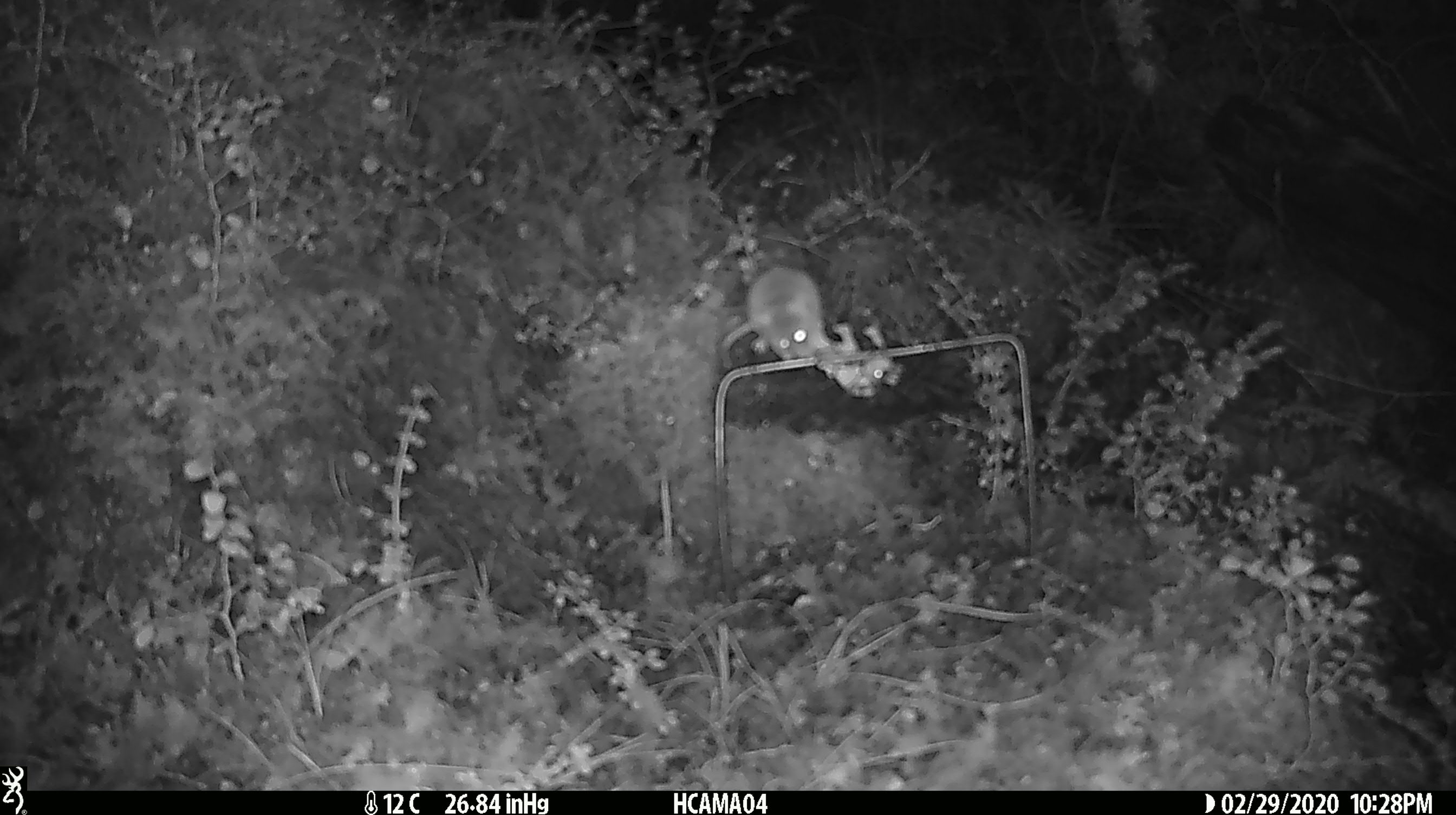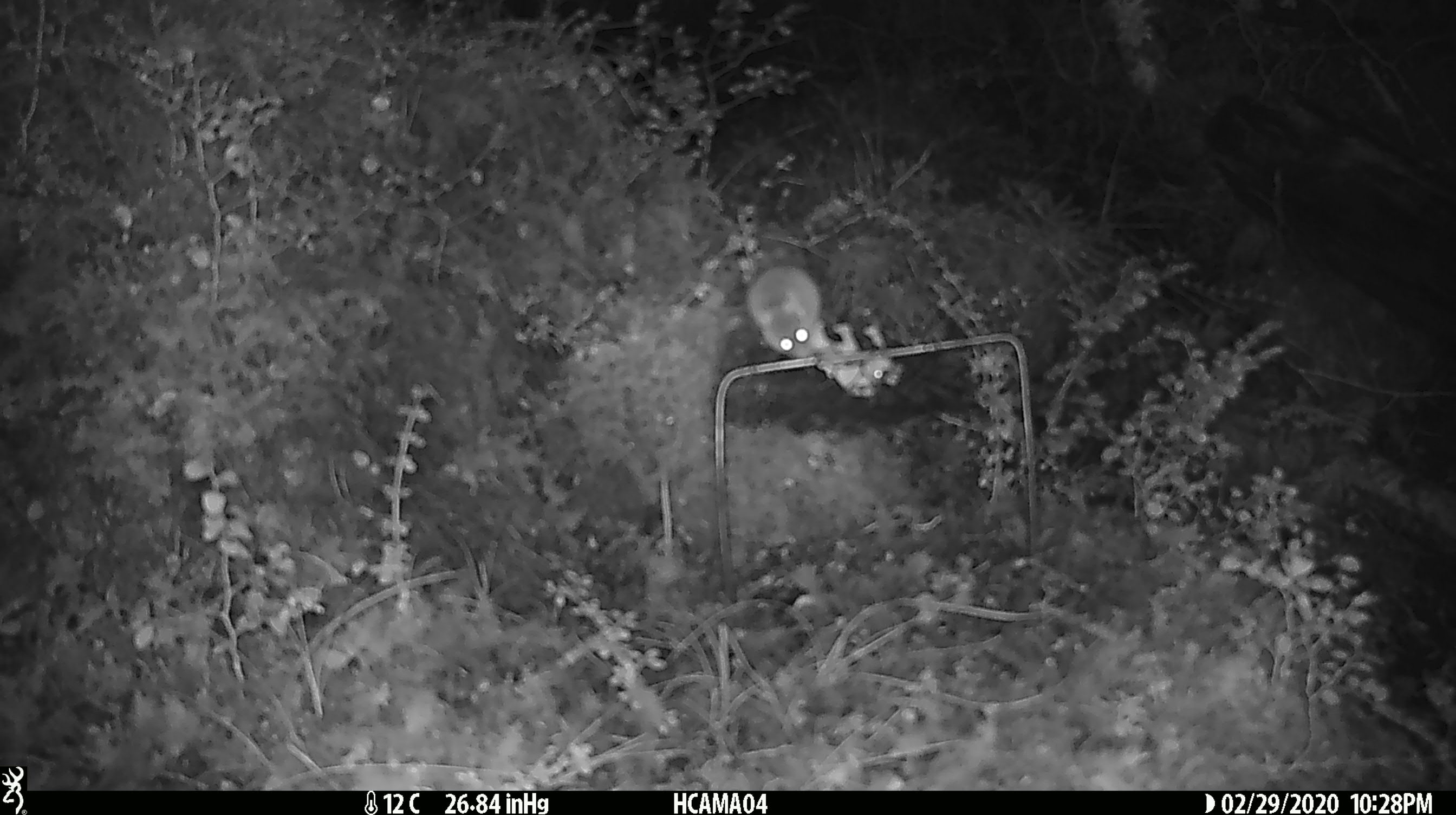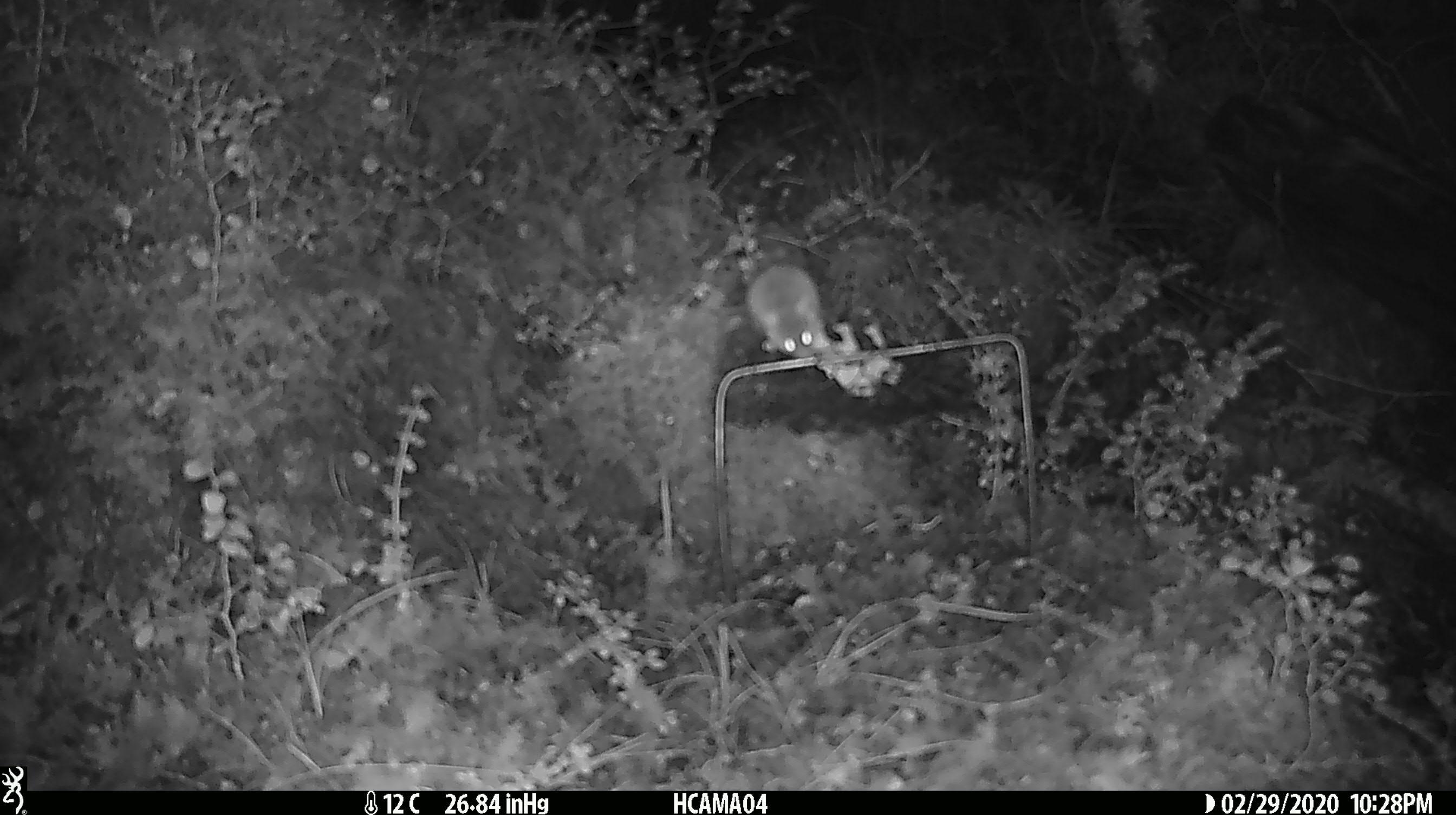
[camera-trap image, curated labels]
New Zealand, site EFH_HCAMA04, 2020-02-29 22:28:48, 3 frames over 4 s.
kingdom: Animalia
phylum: Chordata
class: Mammalia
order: Rodentia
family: Muridae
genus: Mus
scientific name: Mus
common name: mouse